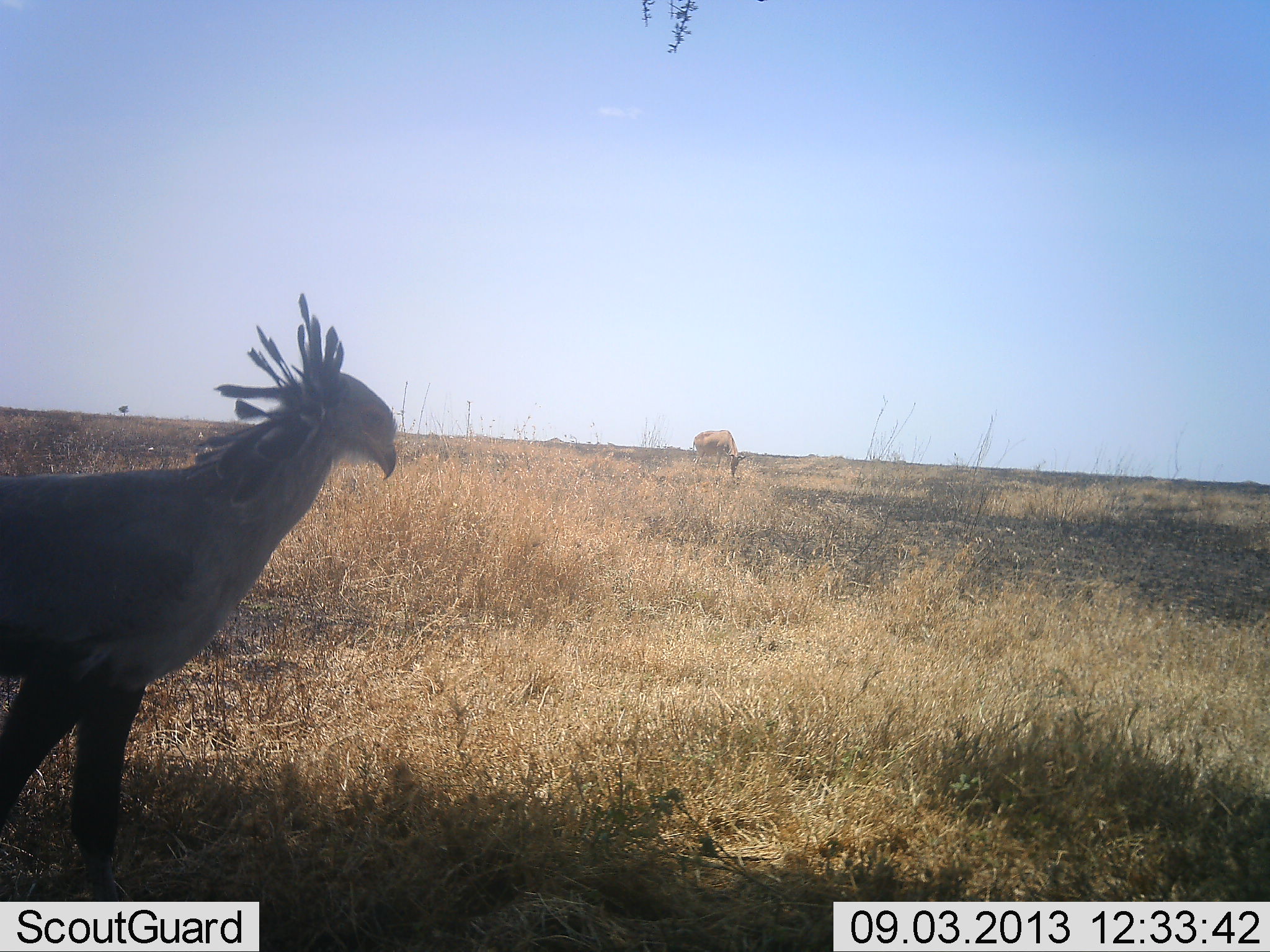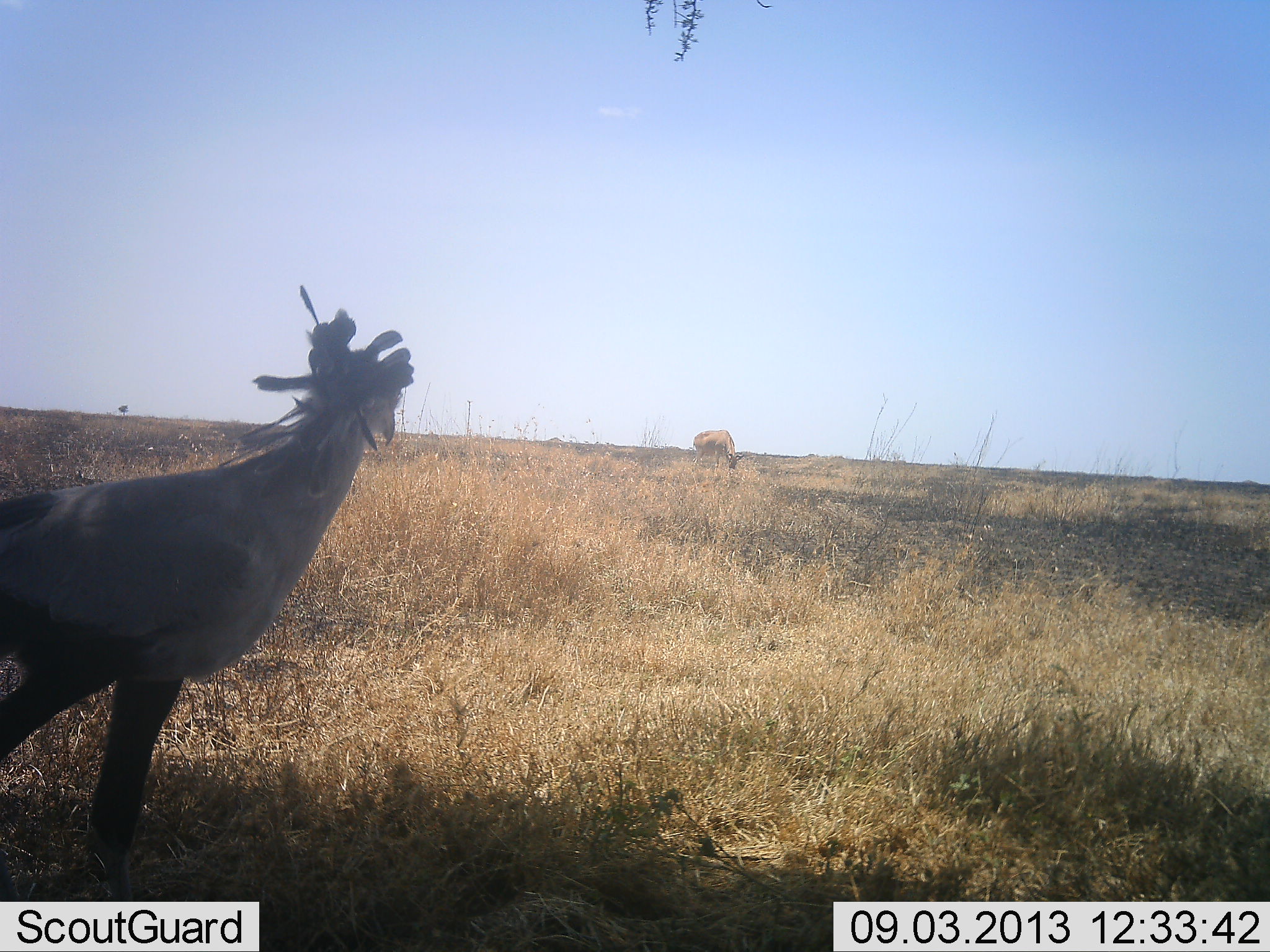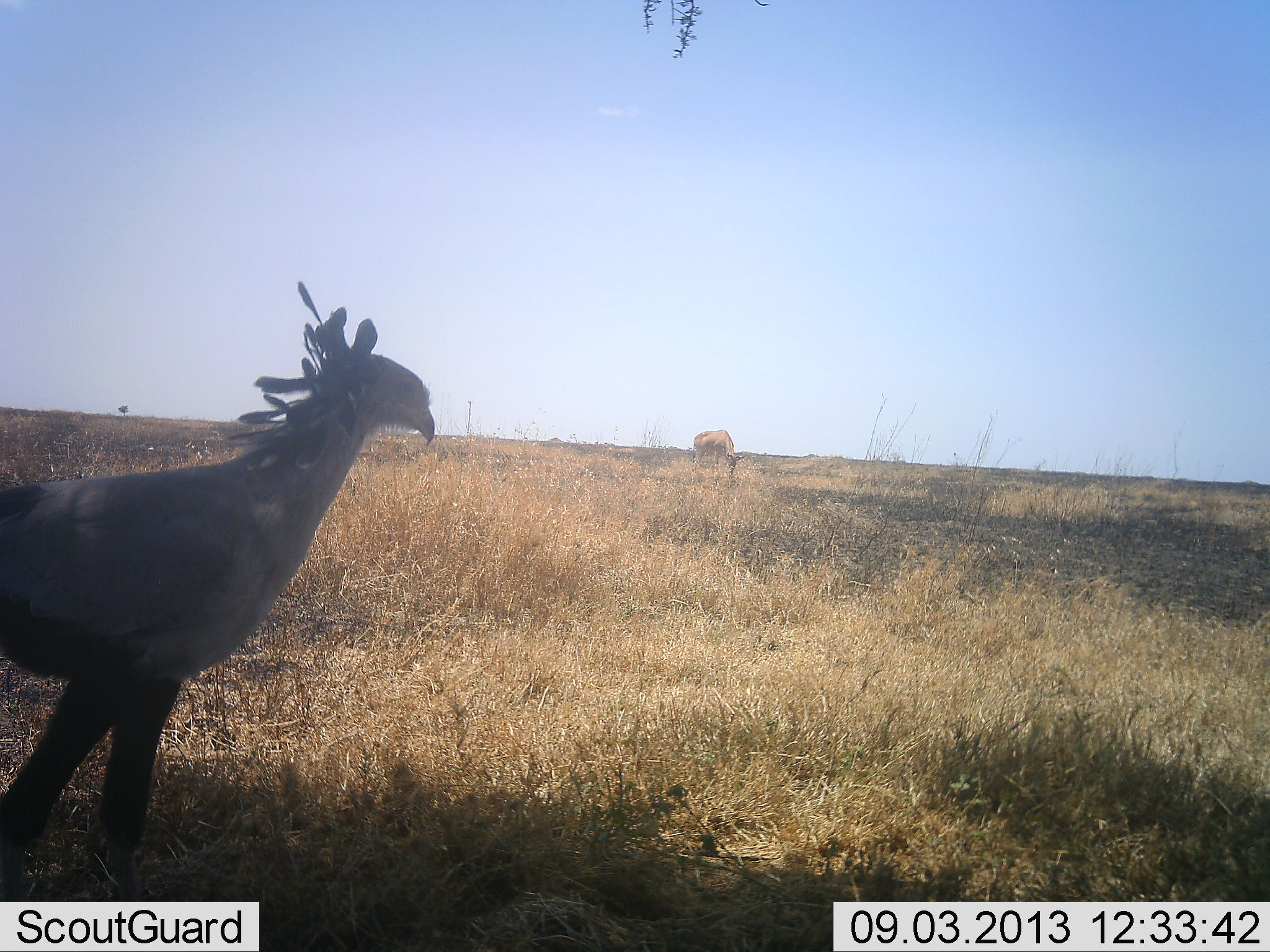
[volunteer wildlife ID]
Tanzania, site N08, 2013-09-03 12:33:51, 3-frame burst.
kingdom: Animalia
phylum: Chordata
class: Mammalia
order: Artiodactyla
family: Bovidae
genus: Alcelaphus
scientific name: Alcelaphus buselaphus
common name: hartebeest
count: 1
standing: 10%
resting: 0%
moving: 0%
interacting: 0%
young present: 0%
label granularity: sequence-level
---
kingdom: Animalia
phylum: Chordata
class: Aves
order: Accipitriformes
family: Sagittariidae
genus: Sagittarius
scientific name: Sagittarius serpentarius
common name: secretary bird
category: secretarybird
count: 1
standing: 56%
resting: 6%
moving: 38%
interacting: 0%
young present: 0%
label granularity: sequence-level